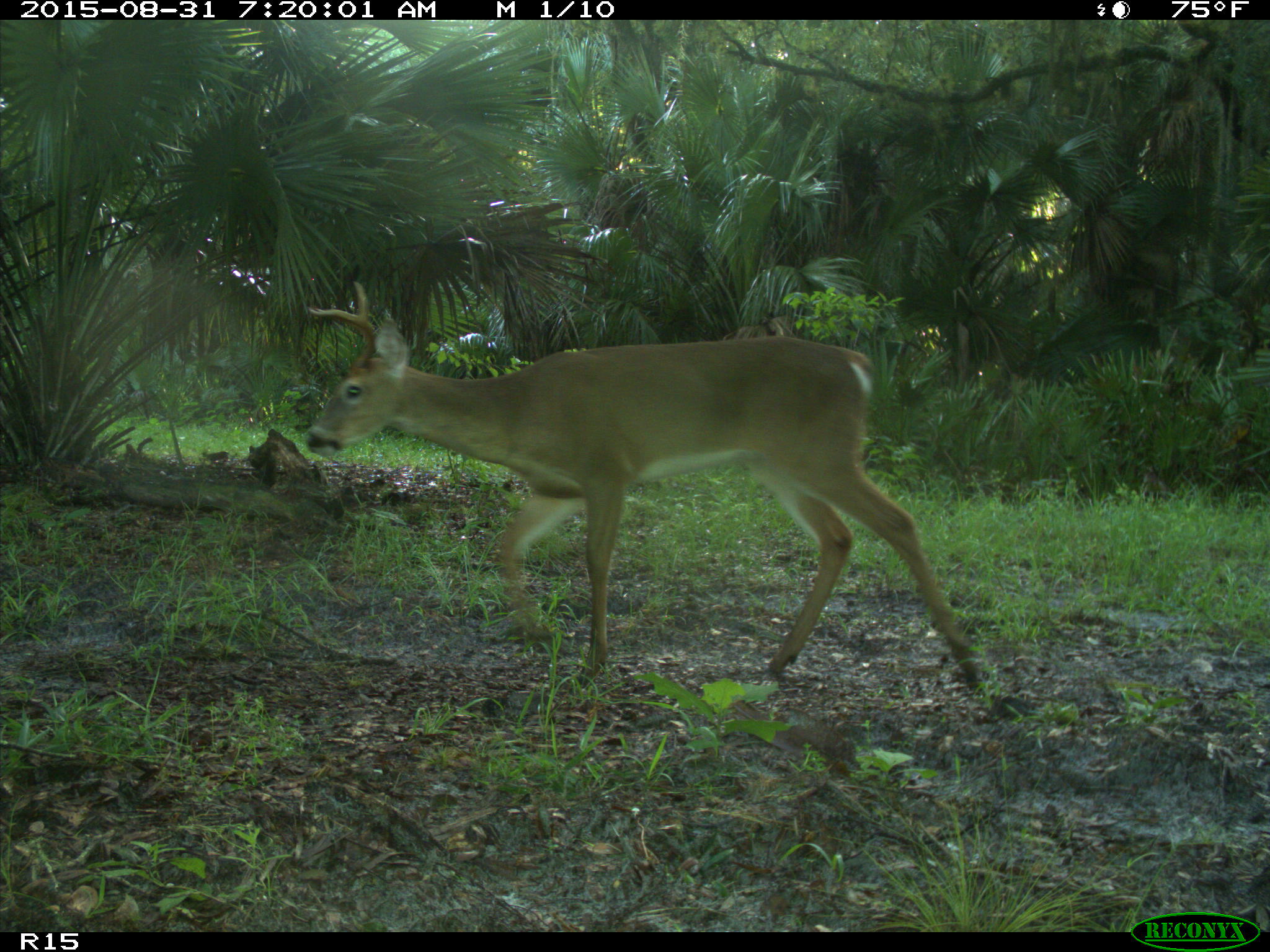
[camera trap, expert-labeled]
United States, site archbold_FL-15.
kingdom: Animalia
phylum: Chordata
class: Mammalia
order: Artiodactyla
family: Cervidae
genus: Odocoileus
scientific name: Odocoileus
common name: deer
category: unidentified deer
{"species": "unidentified deer (deer) (Odocoileus)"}